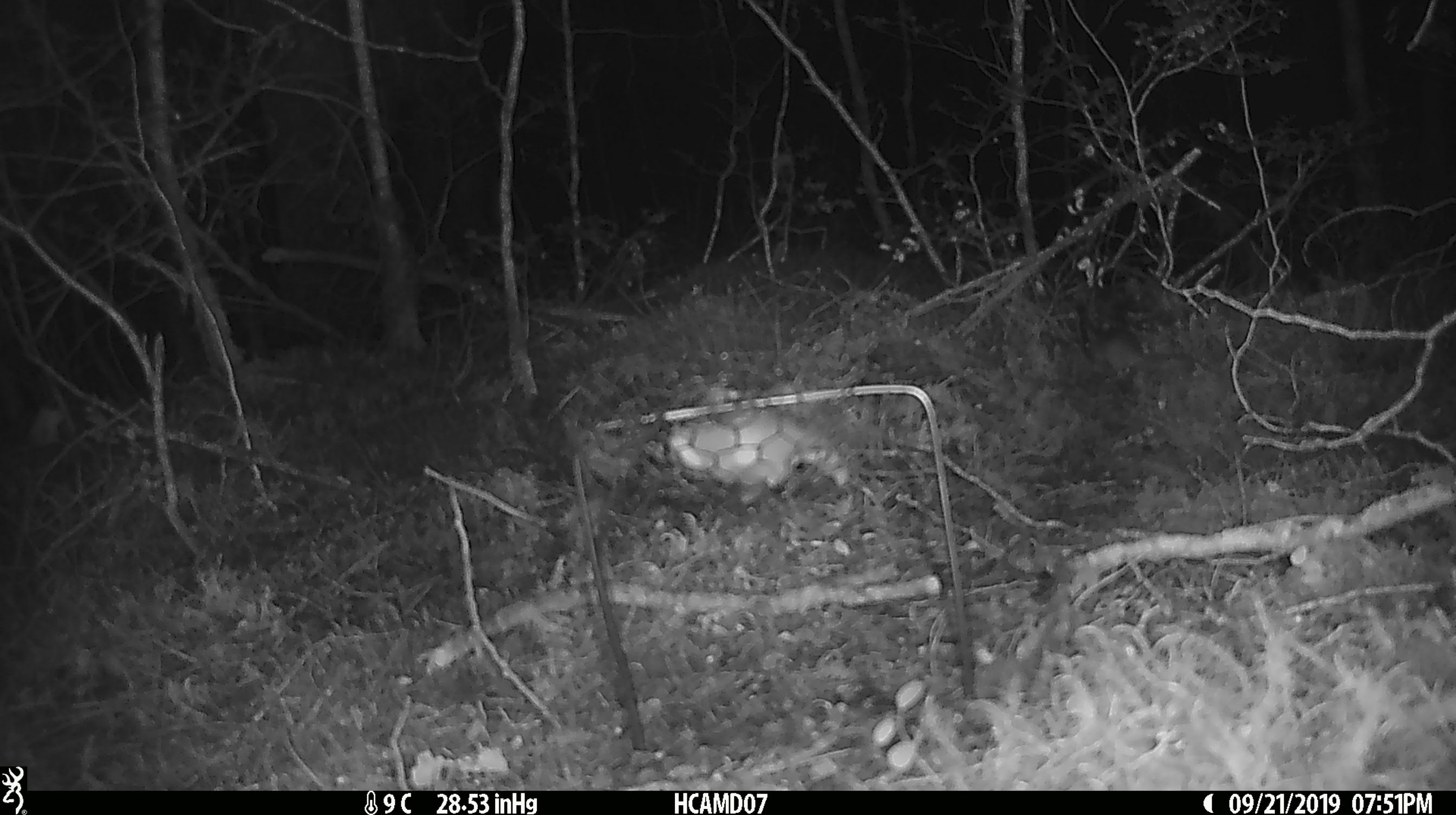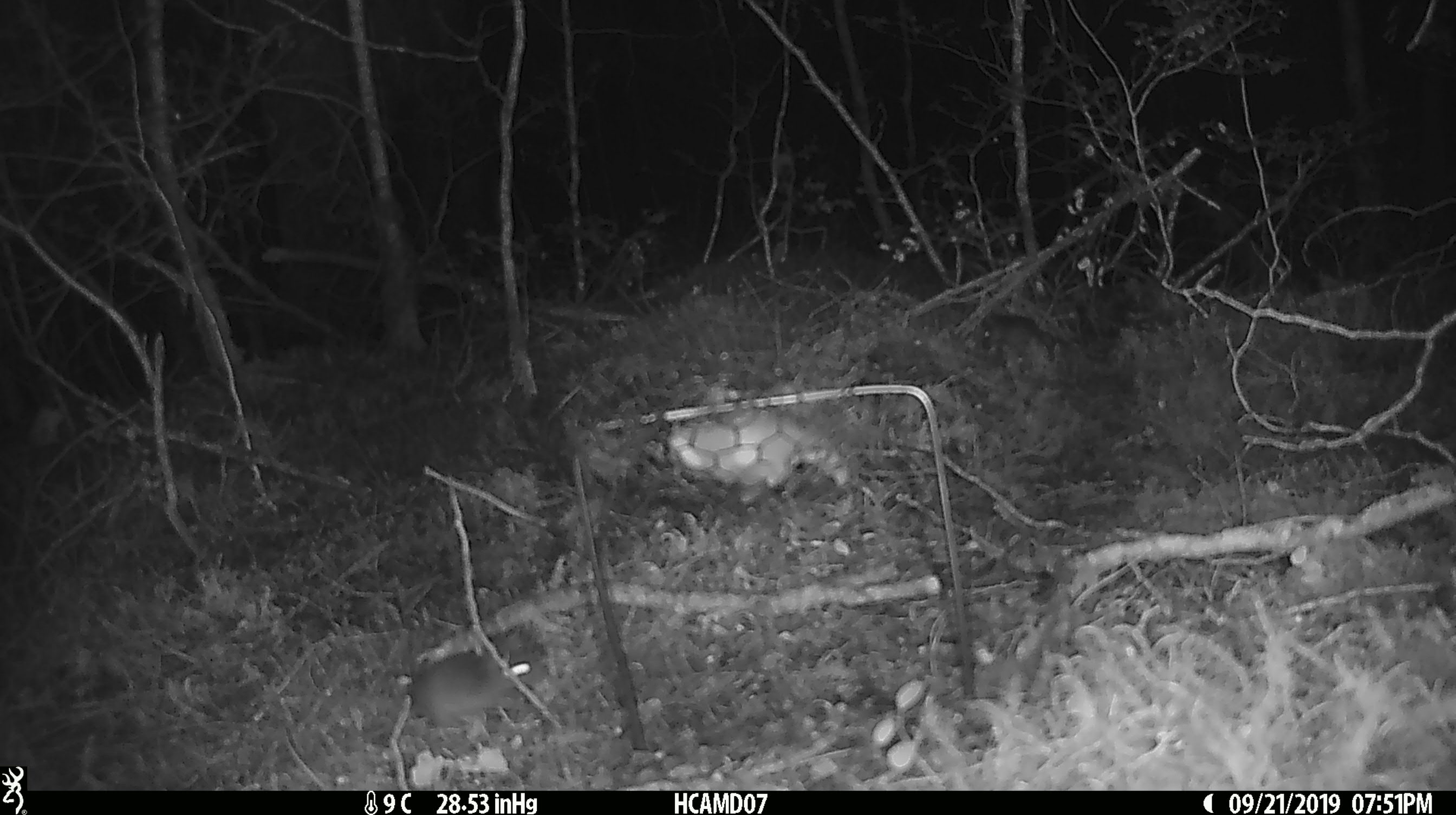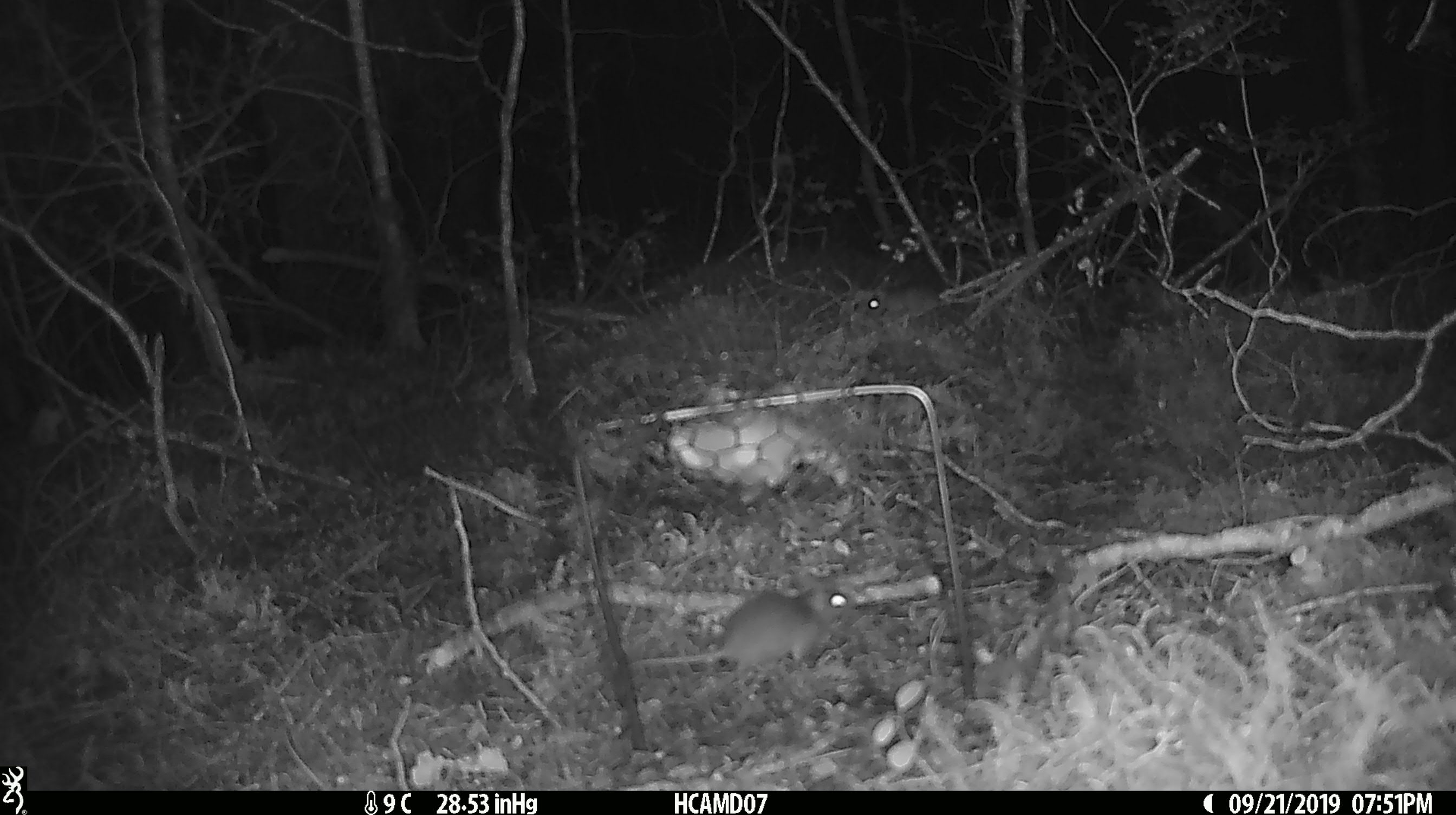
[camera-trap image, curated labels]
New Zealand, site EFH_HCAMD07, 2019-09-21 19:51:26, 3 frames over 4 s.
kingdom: Animalia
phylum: Chordata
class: Mammalia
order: Rodentia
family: Muridae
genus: Mus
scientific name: Mus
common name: mouse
Mouse (Mus).